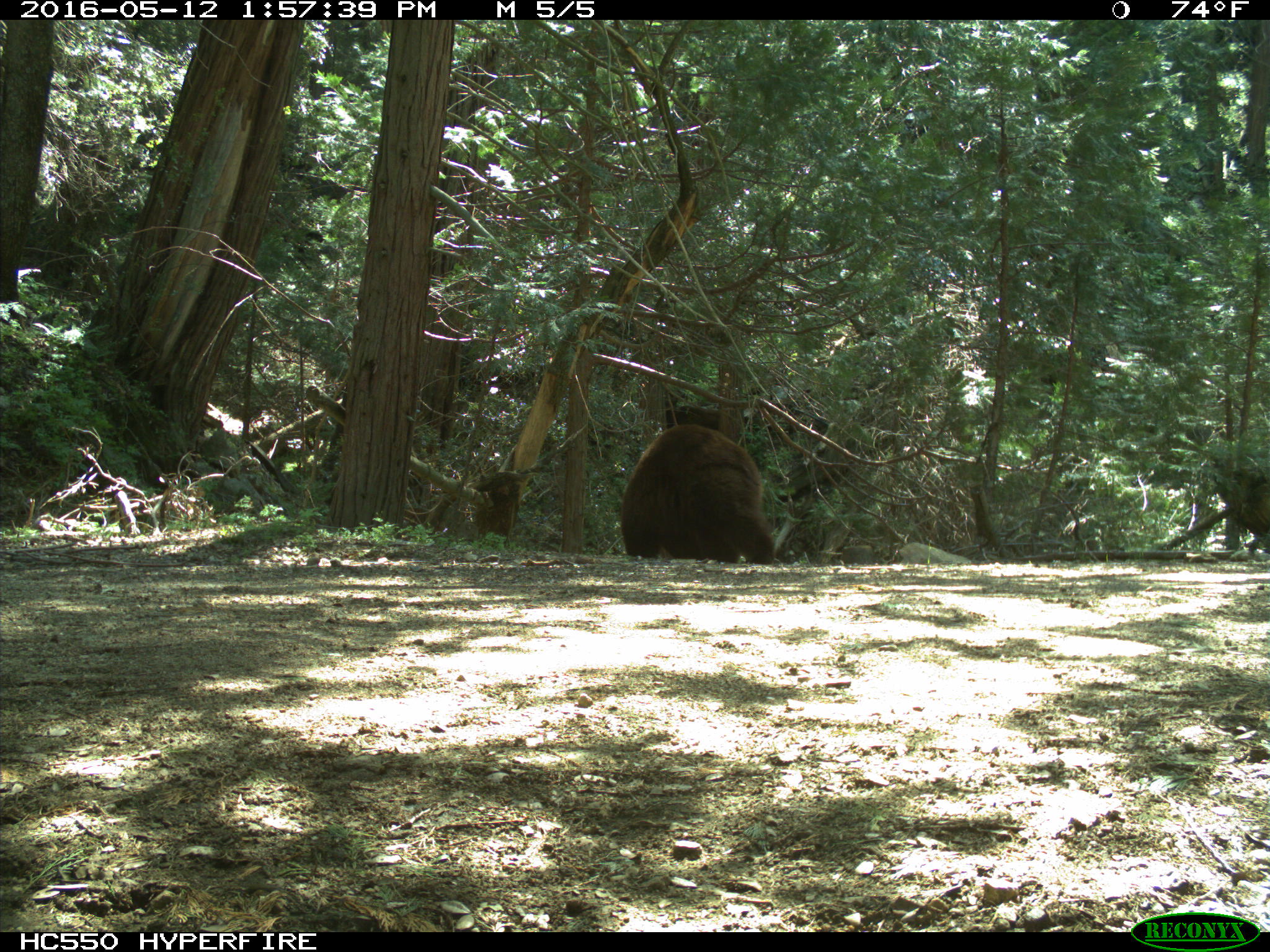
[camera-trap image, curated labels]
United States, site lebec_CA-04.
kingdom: Animalia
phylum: Chordata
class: Mammalia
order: Carnivora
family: Ursidae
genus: Ursus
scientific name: Ursus americanus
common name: american black bear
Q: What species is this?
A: Ursus americanus (american black bear).